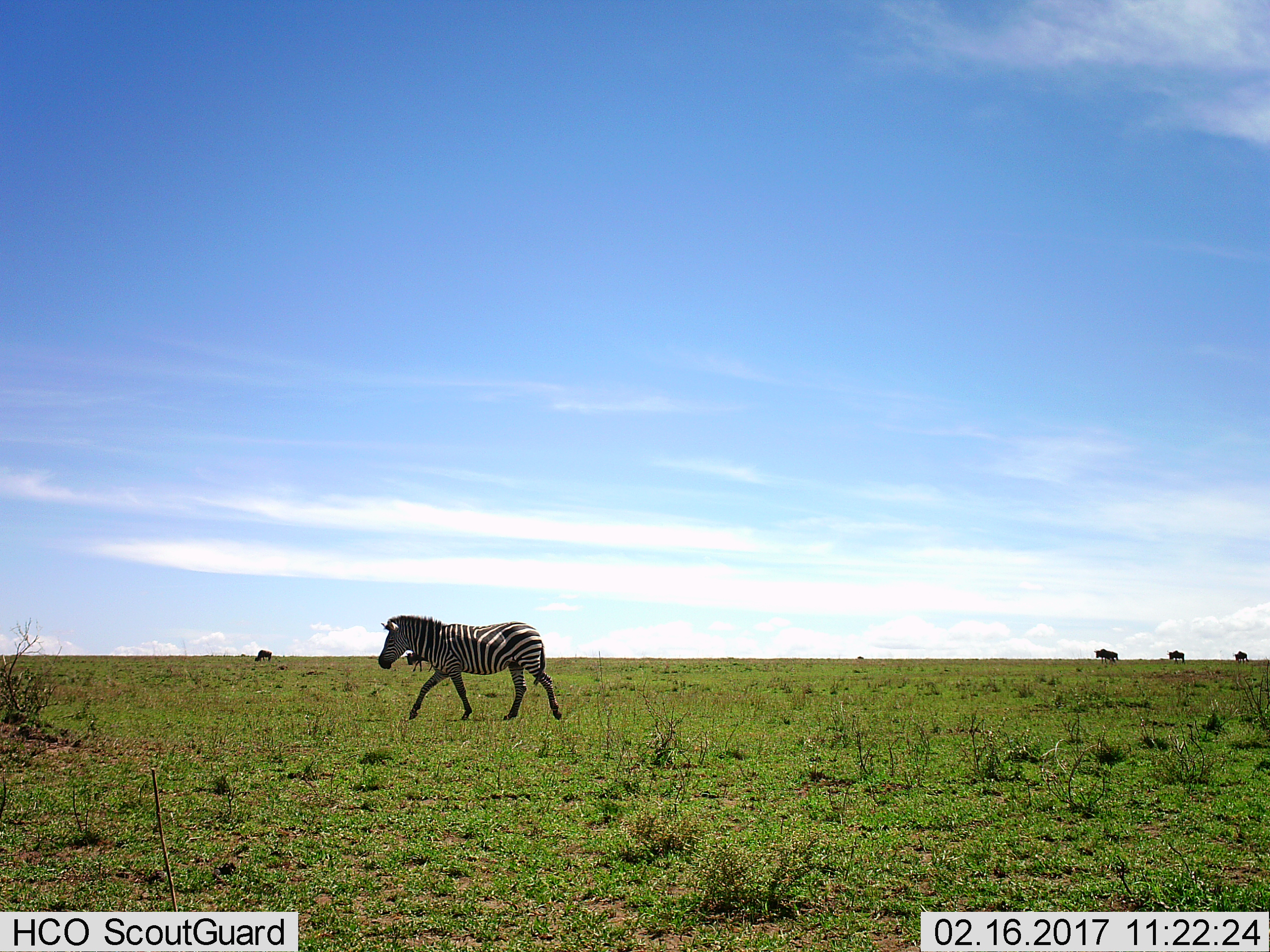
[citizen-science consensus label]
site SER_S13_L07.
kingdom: Animalia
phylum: Chordata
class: Mammalia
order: Artiodactyla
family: Bovidae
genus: Connochaetes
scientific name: Connochaetes taurinus taurinus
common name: blue wildebeest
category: wildebeestblue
Wildebeestblue (blue wildebeest) (Connochaetes taurinus taurinus), count 5. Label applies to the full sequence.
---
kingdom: Animalia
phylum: Chordata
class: Mammalia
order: Perissodactyla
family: Equidae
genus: Equus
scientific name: Equus quagga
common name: plains zebra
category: zebraplains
Zebraplains (plains zebra) (Equus quagga), count 1. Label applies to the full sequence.